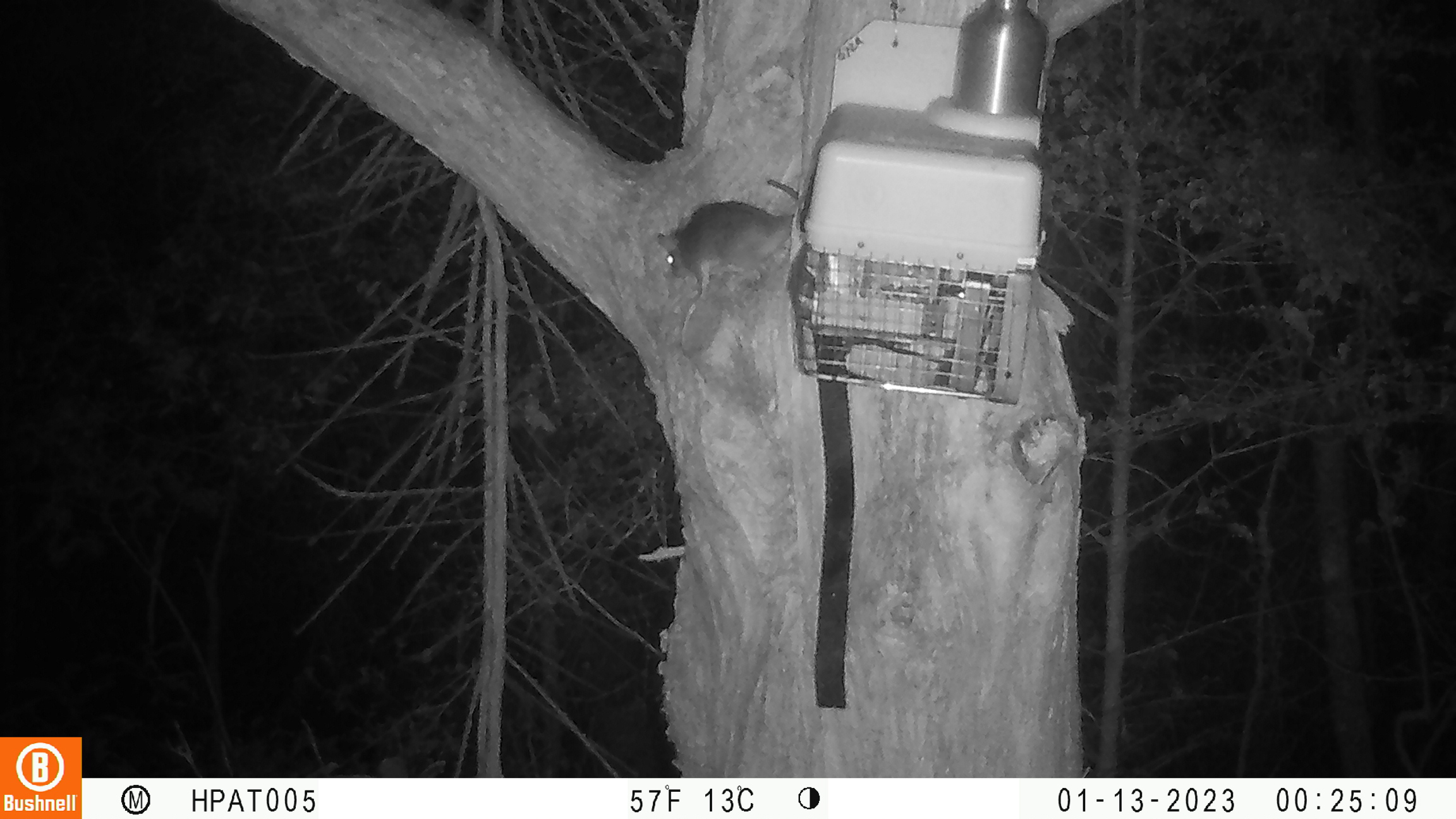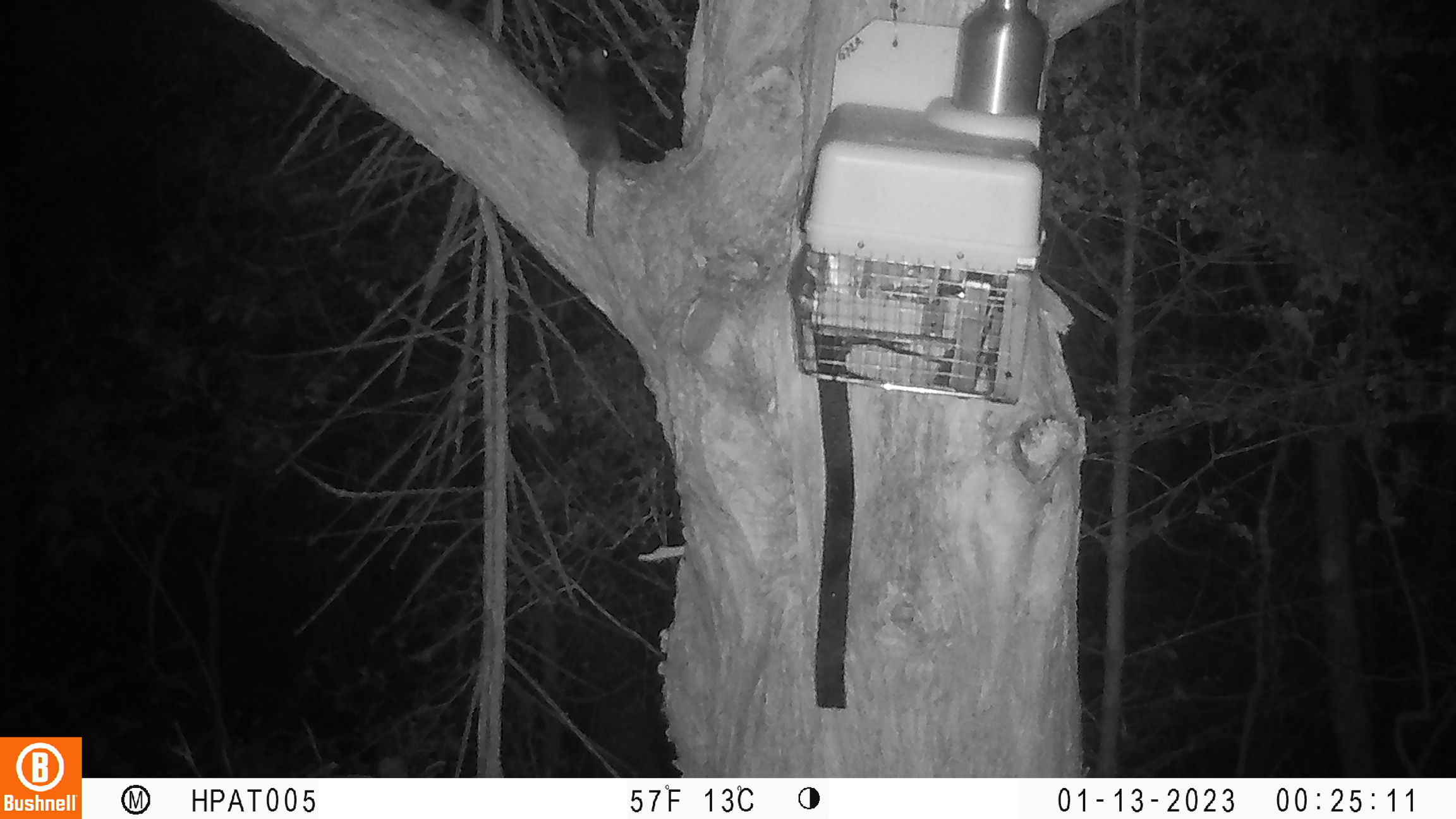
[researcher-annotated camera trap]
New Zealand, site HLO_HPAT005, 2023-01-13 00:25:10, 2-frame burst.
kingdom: Animalia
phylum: Chordata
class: Mammalia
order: Rodentia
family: Muridae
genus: Rattus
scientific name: Rattus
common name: rat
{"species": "rat (Rattus)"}